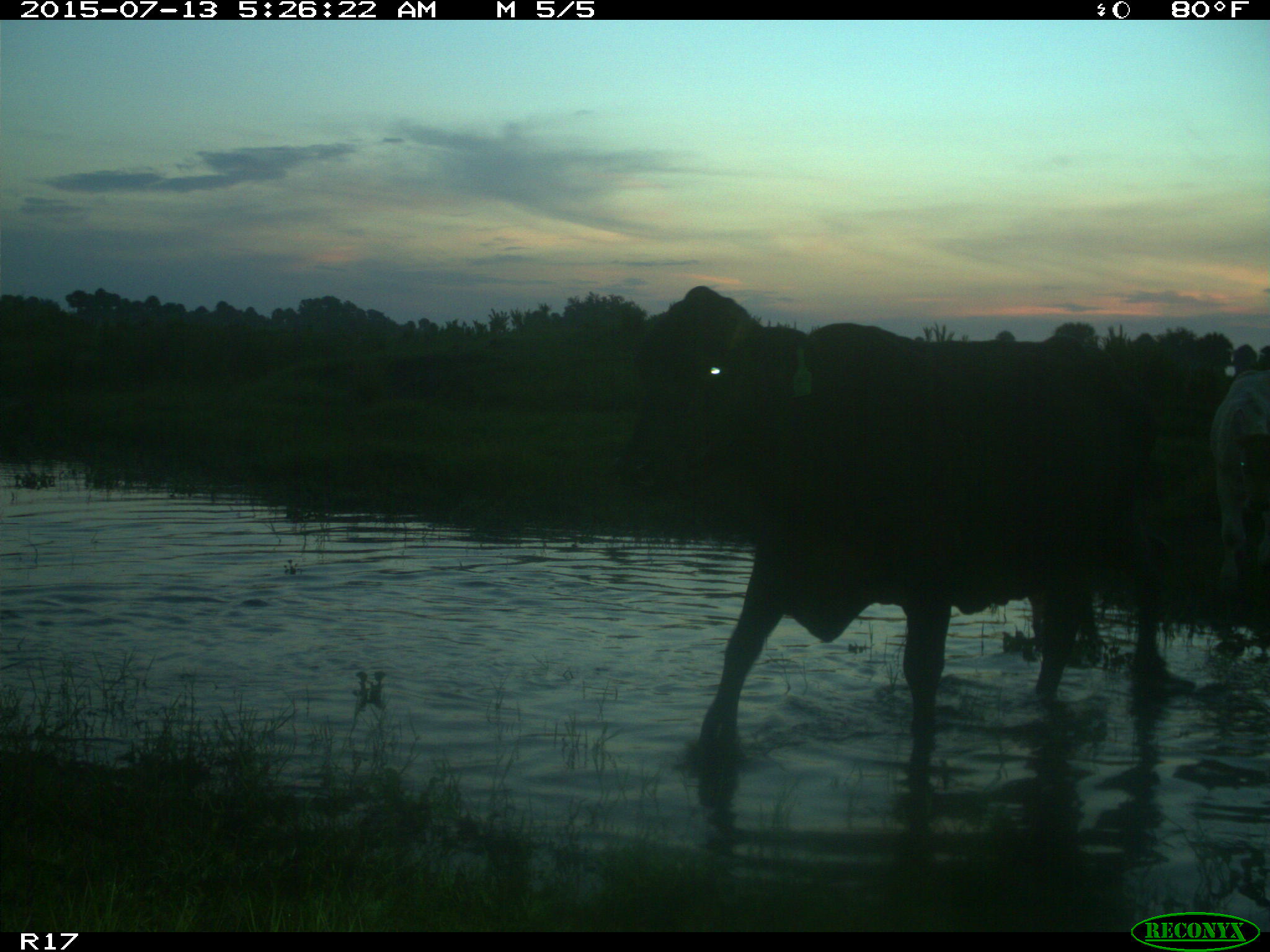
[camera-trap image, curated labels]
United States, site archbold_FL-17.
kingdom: Animalia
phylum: Chordata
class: Mammalia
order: Artiodactyla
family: Bovidae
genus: Bos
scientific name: Bos taurus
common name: domestic cow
Bos taurus (domestic cow).